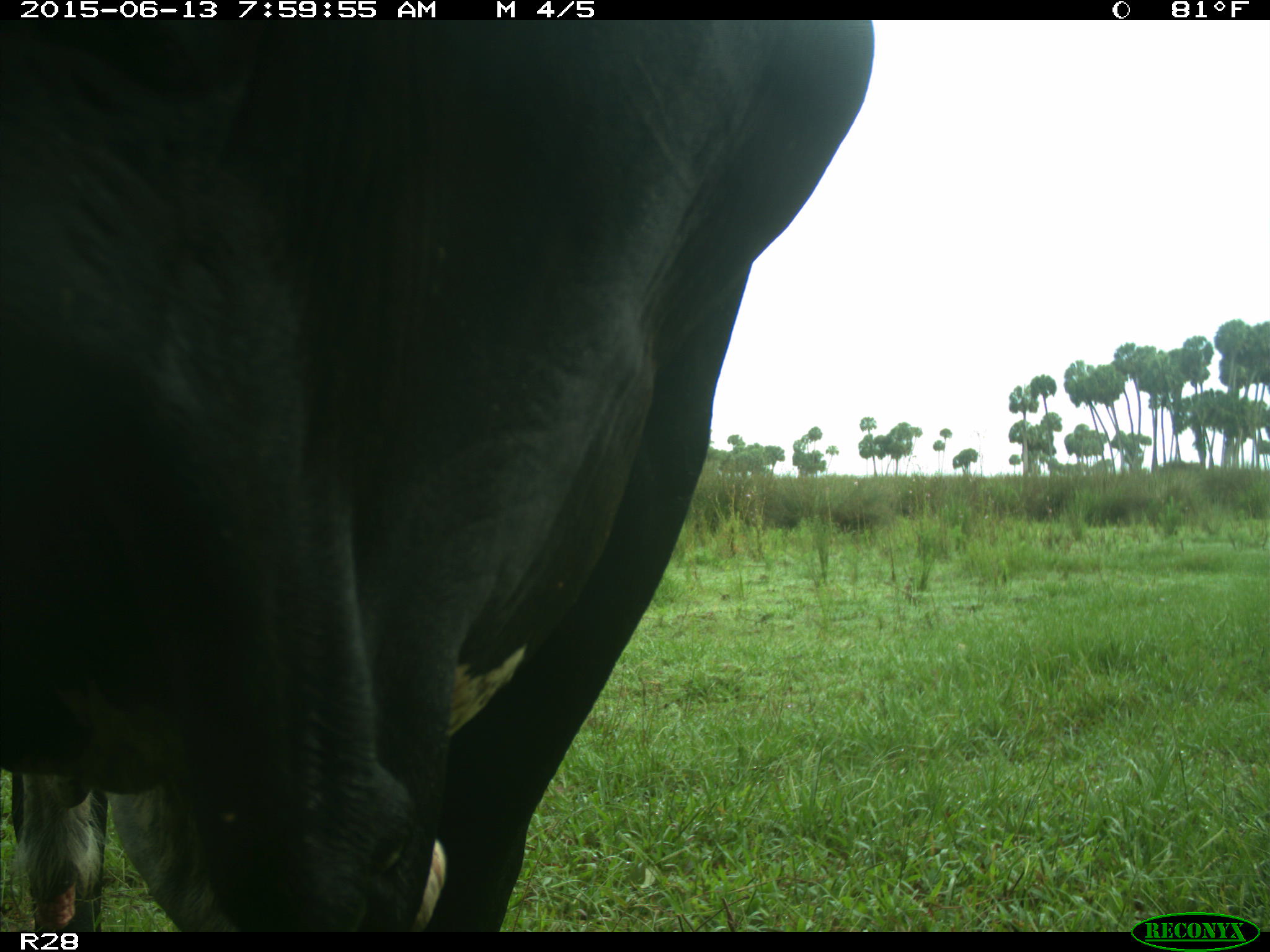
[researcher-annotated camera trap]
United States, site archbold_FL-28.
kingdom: Animalia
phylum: Chordata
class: Mammalia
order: Artiodactyla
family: Bovidae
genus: Bos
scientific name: Bos taurus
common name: domestic cow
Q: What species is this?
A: Bos taurus (domestic cow).